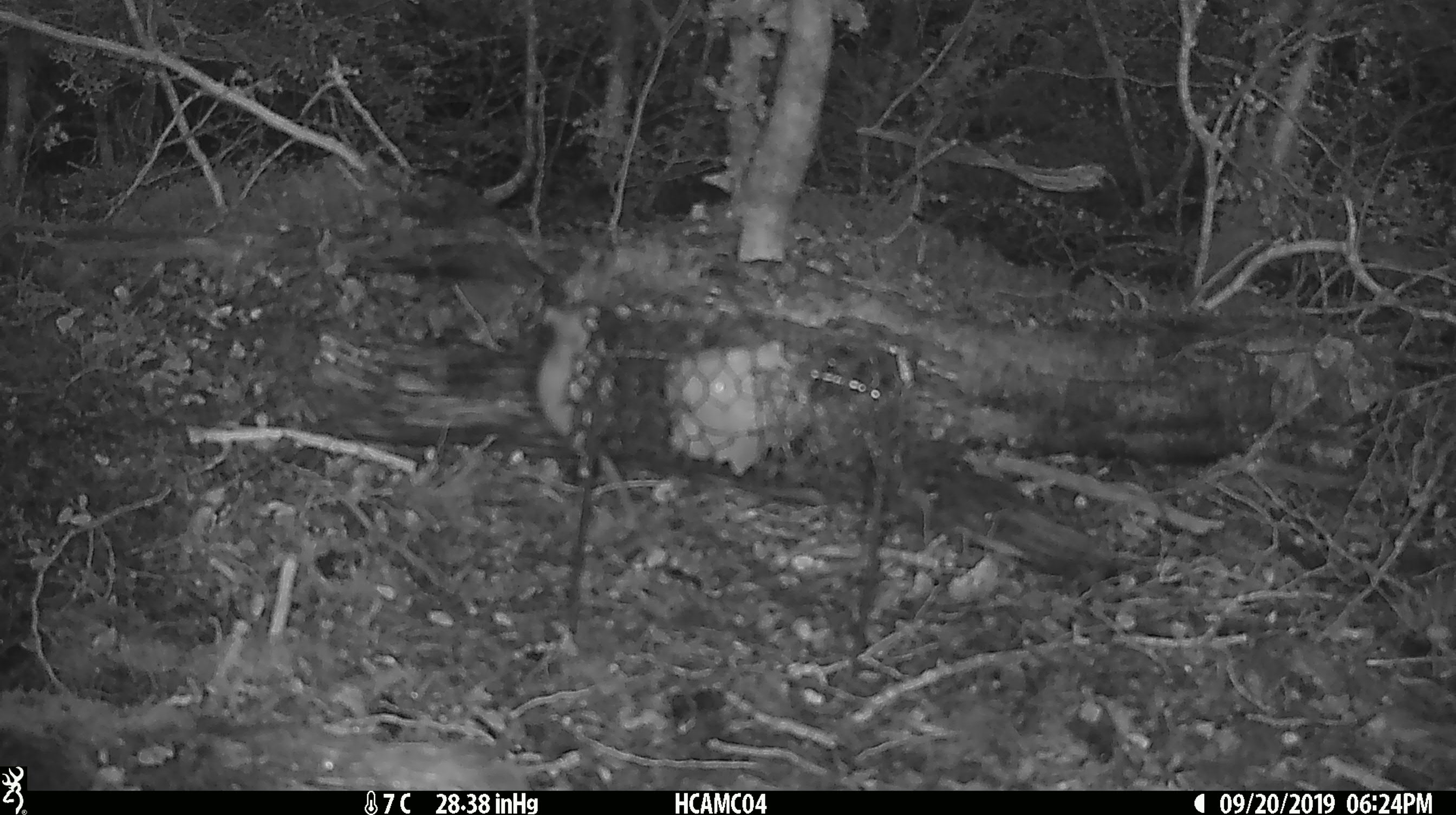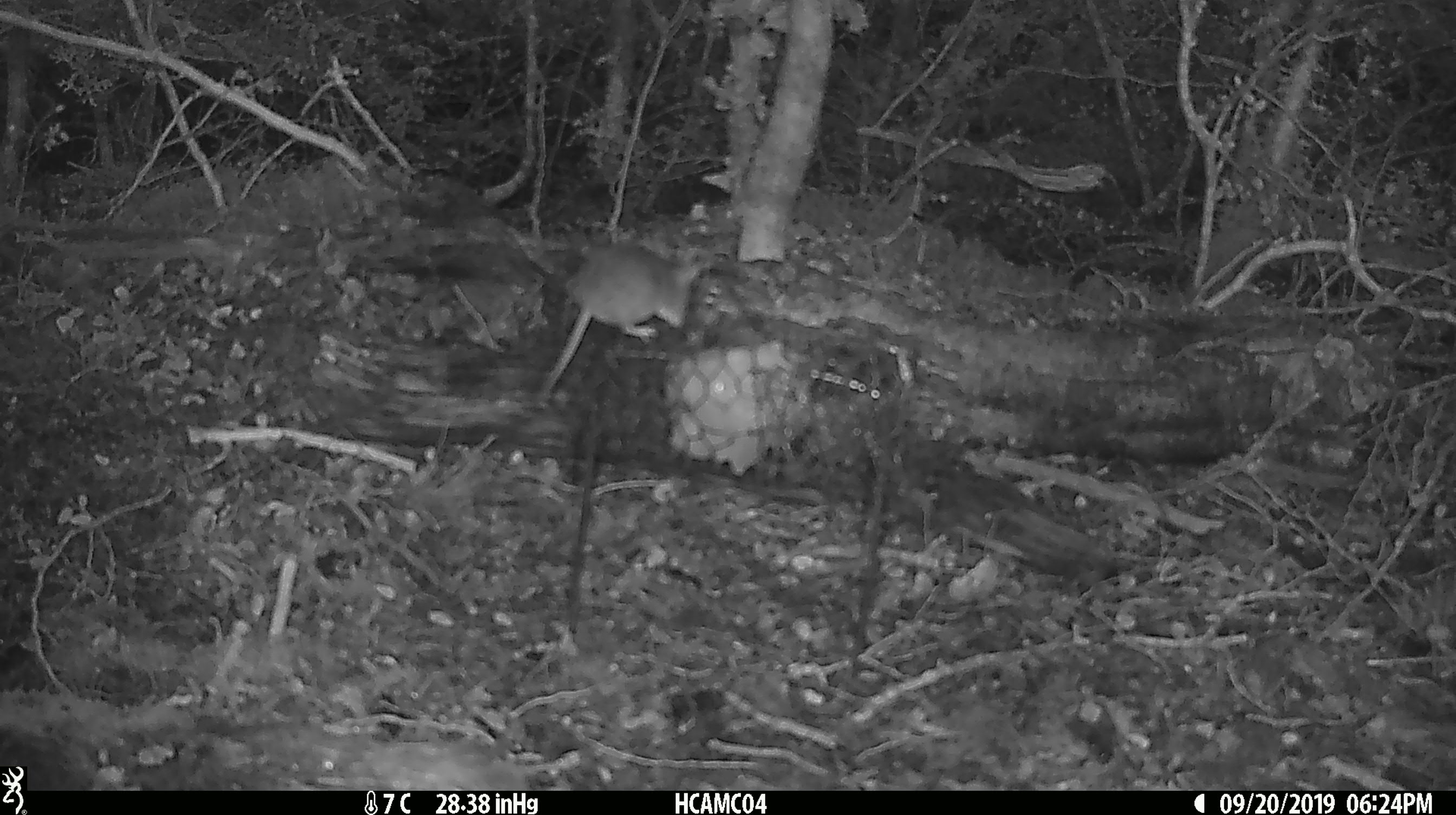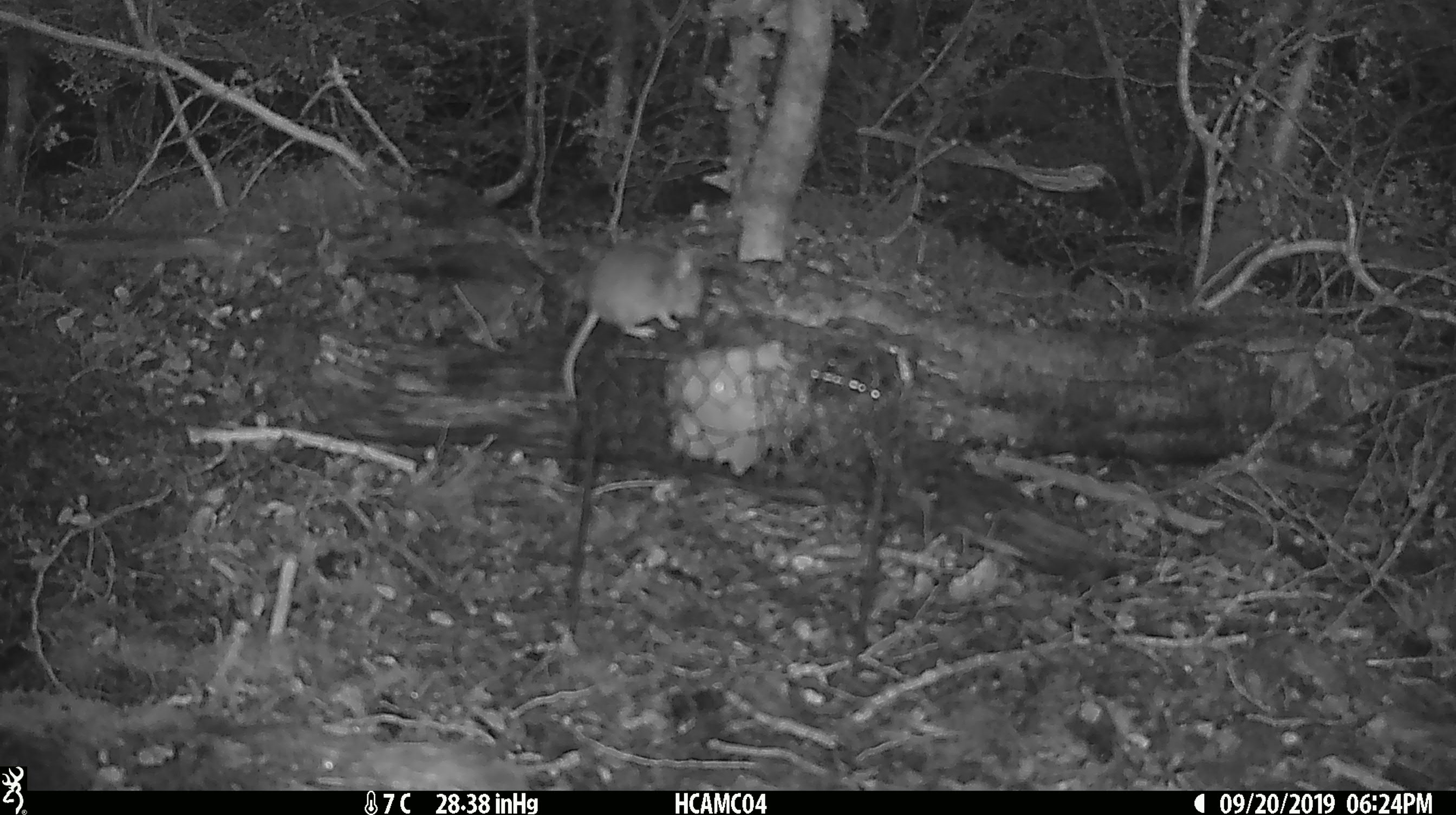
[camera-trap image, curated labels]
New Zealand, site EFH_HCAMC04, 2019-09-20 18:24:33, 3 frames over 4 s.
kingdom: Animalia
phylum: Chordata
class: Mammalia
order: Rodentia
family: Muridae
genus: Mus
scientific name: Mus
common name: mouse